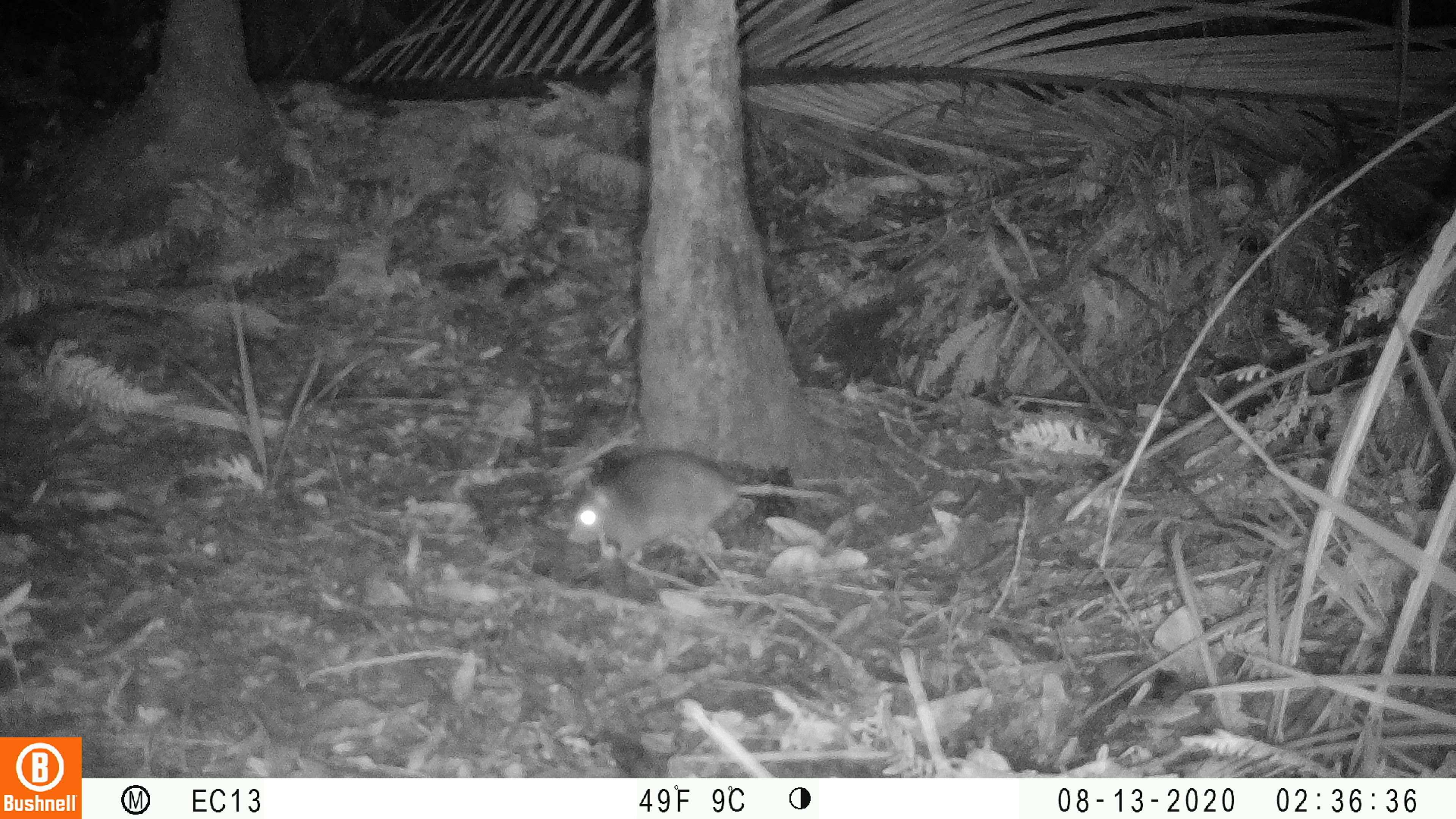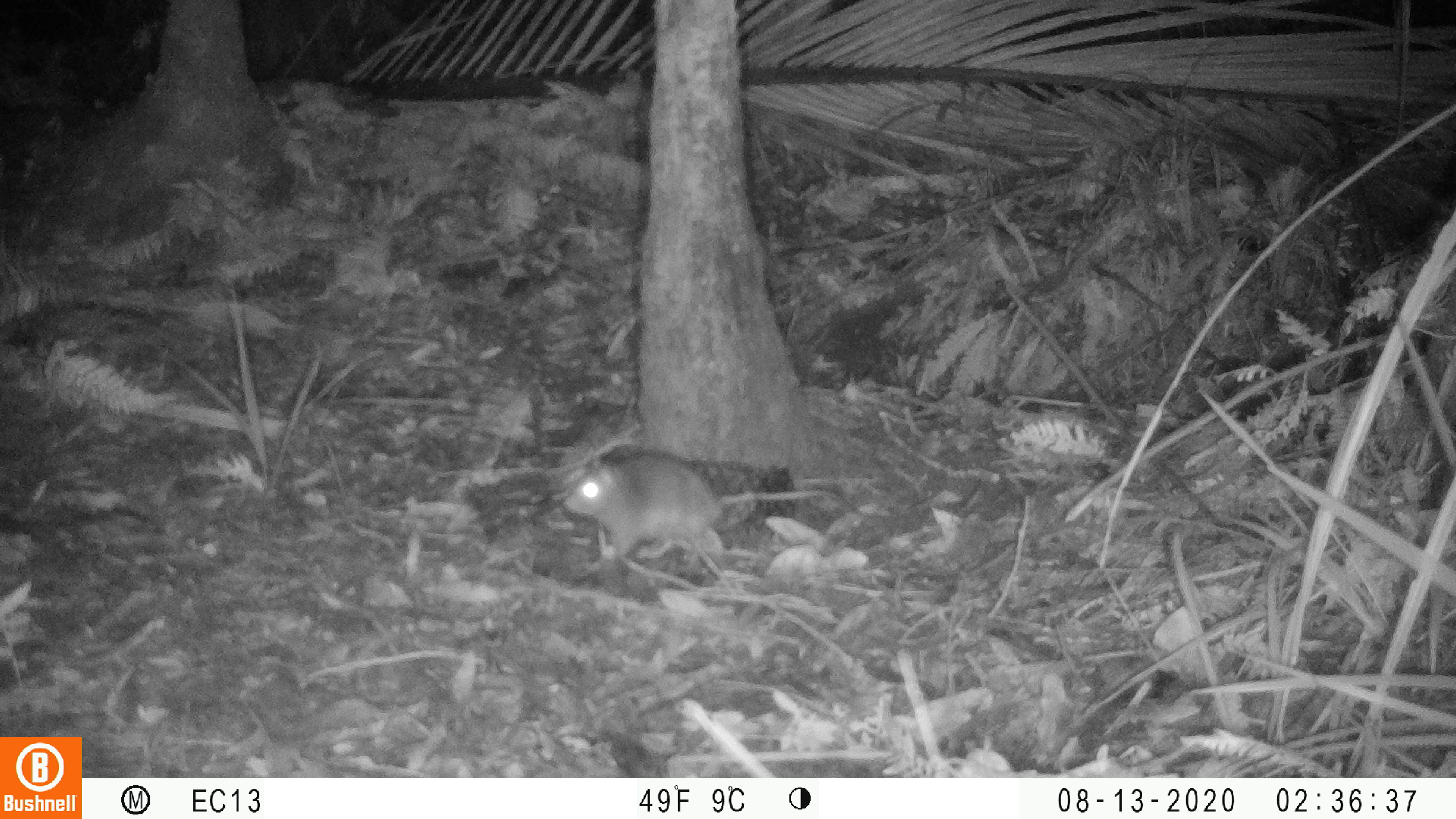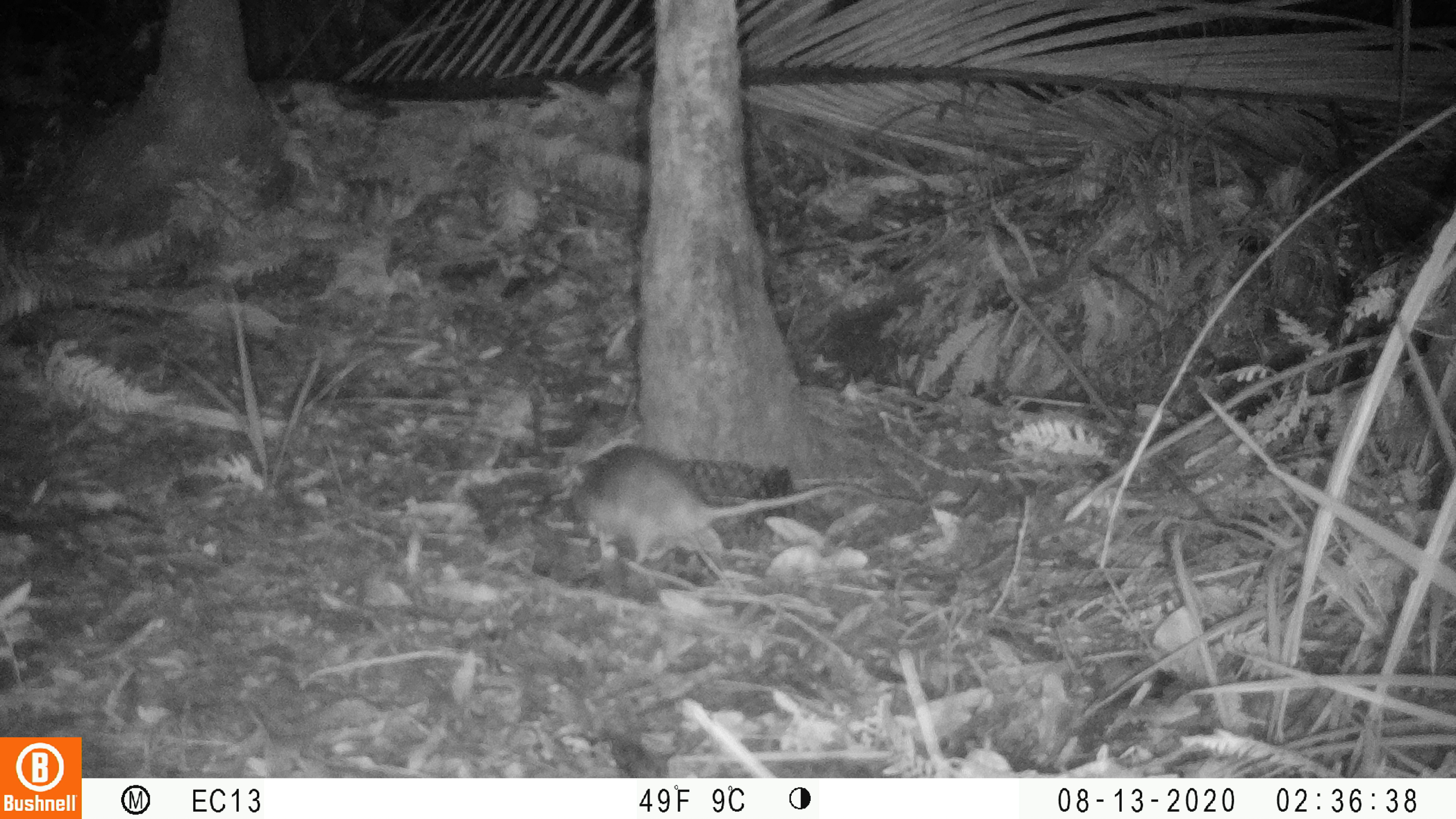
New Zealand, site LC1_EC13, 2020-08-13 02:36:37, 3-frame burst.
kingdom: Animalia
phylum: Chordata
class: Mammalia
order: Rodentia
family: Muridae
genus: Rattus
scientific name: Rattus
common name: rat